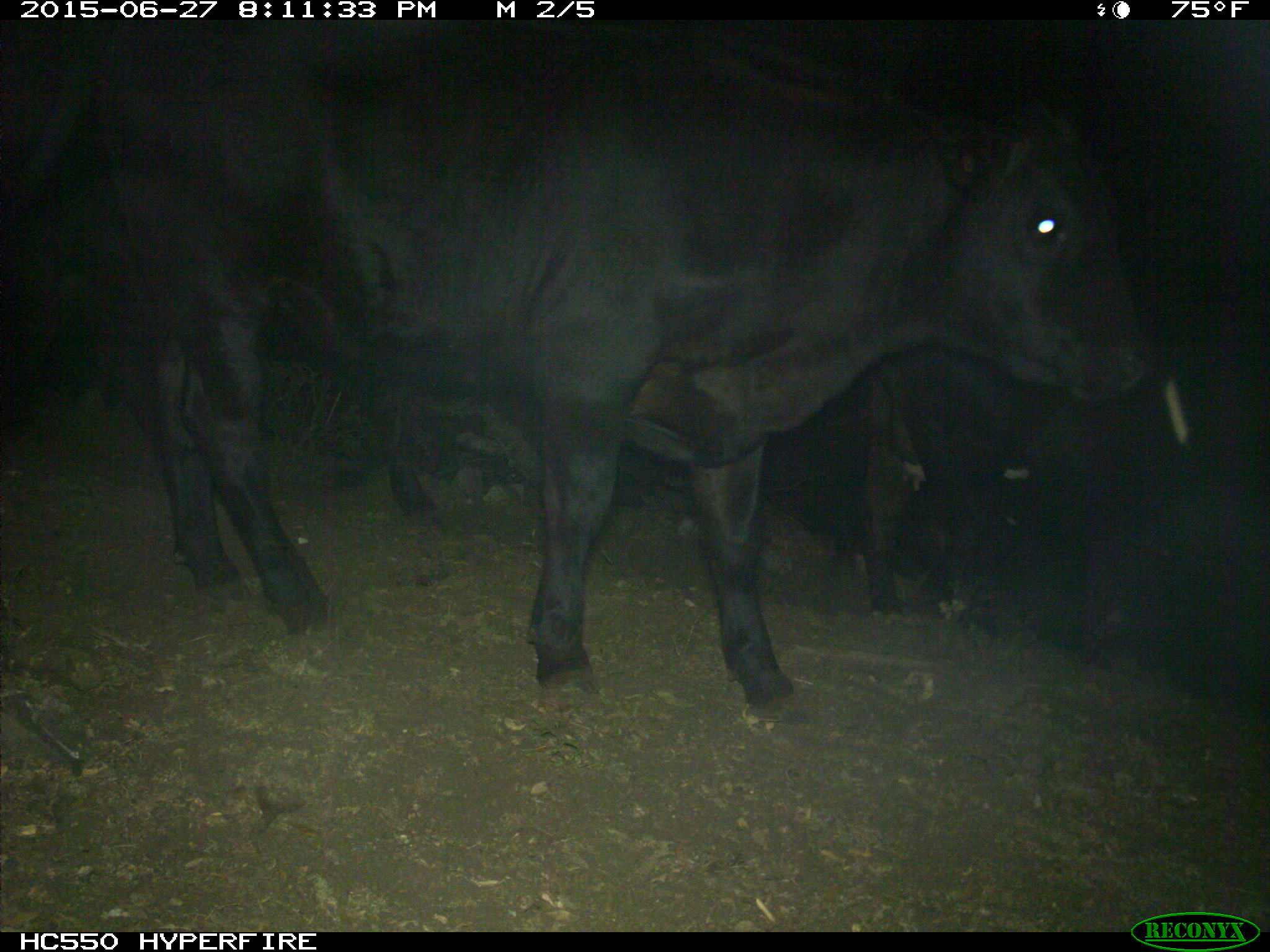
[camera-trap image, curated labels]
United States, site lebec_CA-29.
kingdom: Animalia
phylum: Chordata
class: Mammalia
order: Artiodactyla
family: Bovidae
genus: Bos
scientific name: Bos taurus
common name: domestic cow